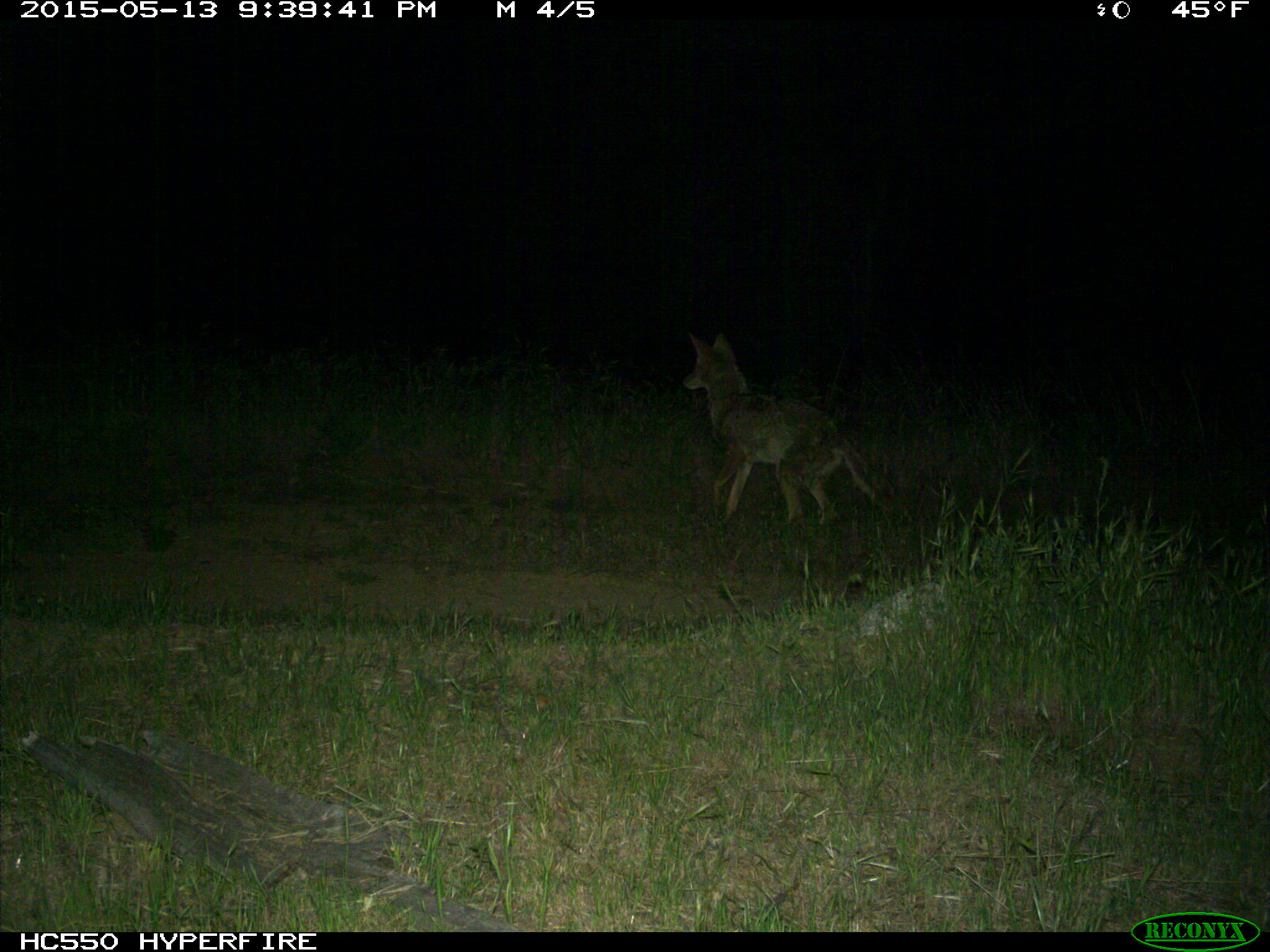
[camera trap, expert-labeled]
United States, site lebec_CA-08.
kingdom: Animalia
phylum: Chordata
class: Mammalia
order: Carnivora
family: Canidae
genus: Canis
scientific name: Canis latrans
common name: coyote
Canis latrans (coyote).